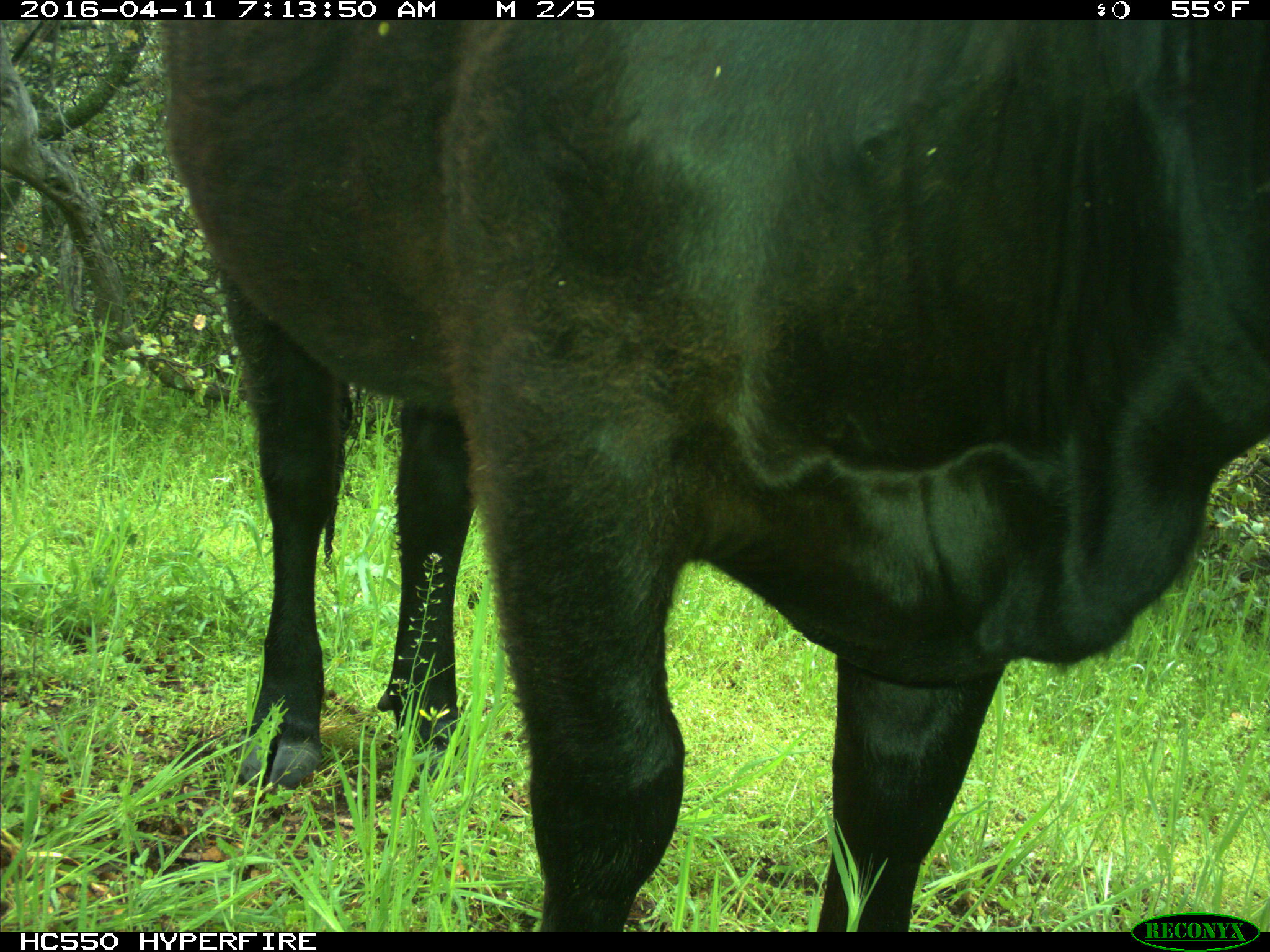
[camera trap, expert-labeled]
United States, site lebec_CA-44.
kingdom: Animalia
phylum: Chordata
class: Mammalia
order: Artiodactyla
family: Bovidae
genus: Bos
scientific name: Bos taurus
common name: domestic cow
Bos taurus (domestic cow).